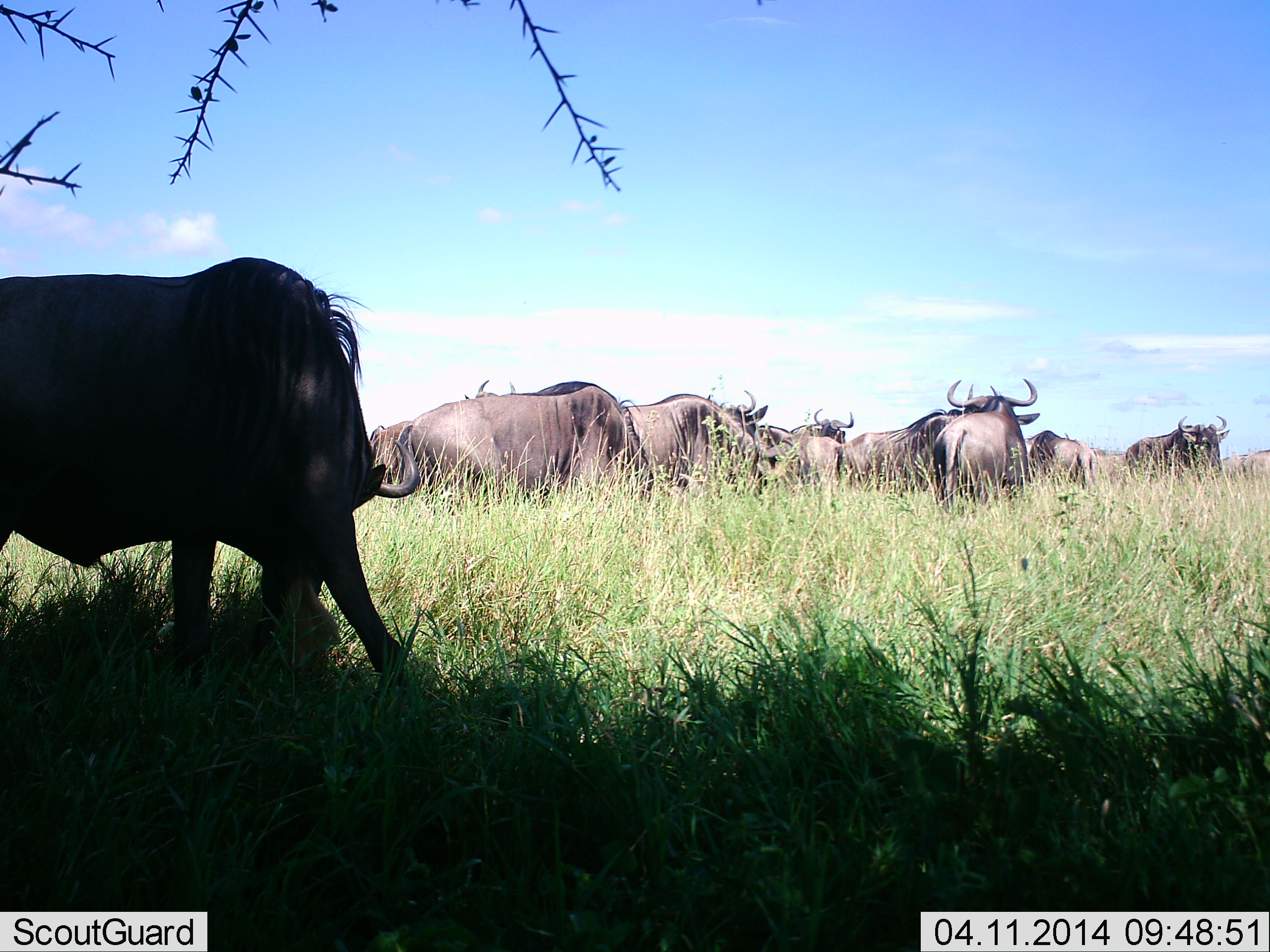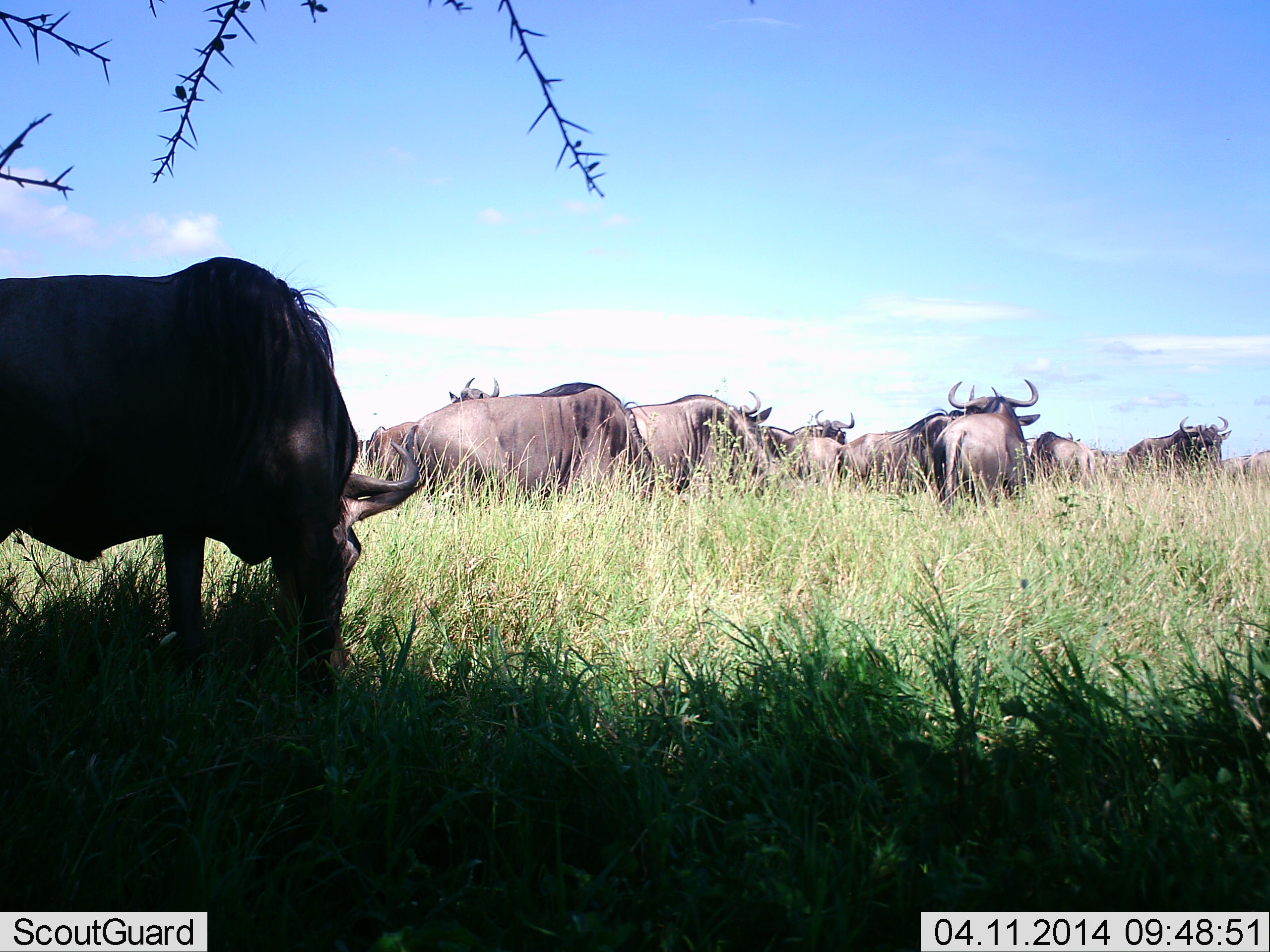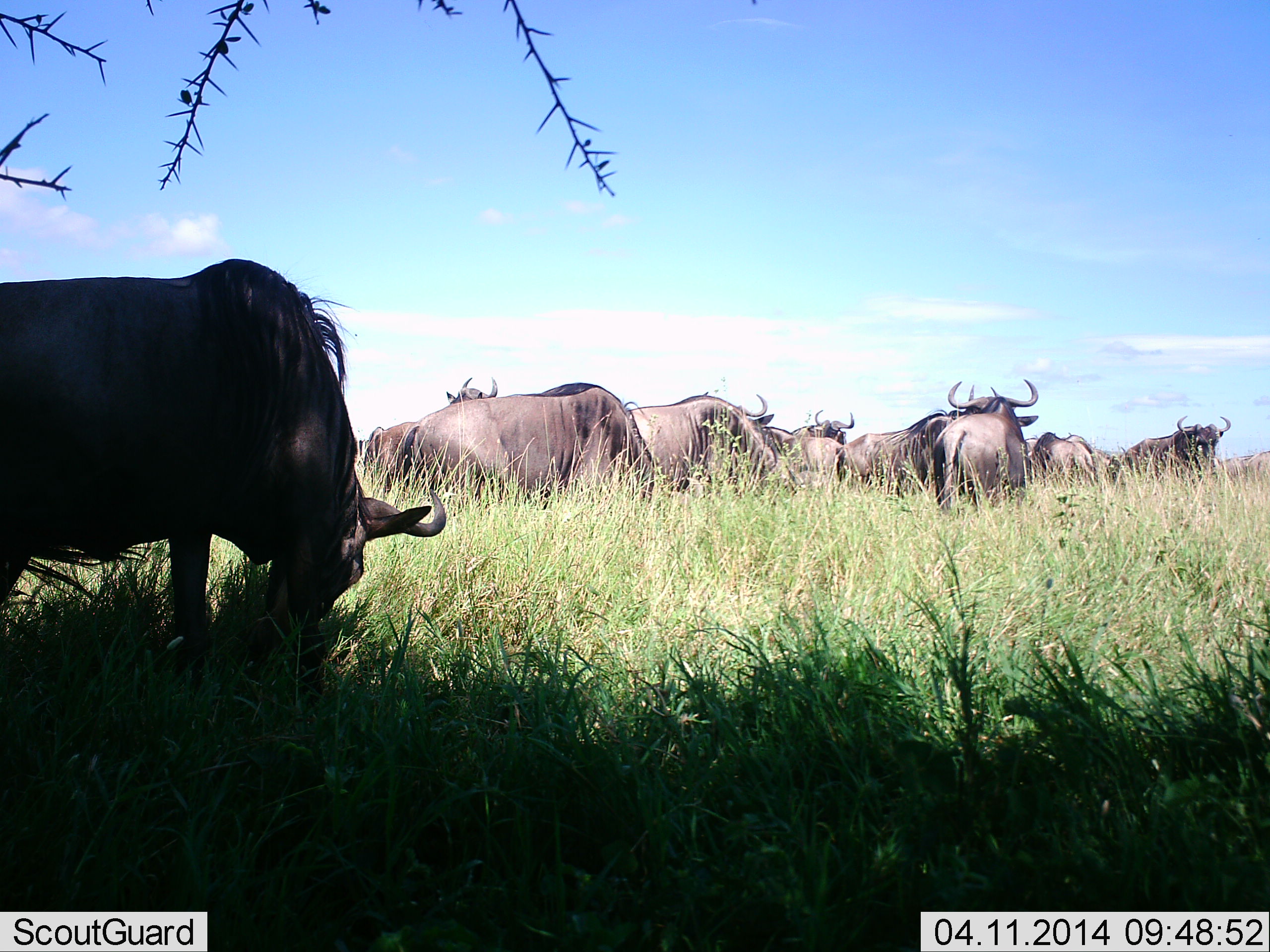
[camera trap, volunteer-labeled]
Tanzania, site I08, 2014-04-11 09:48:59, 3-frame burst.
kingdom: Animalia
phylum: Chordata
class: Mammalia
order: Artiodactyla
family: Bovidae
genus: Connochaetes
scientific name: Connochaetes taurinus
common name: blue wildebeest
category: wildebeest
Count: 10.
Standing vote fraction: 50%.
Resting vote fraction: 10%.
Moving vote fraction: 10%.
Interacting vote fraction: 0%.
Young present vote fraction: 0%.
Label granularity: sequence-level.